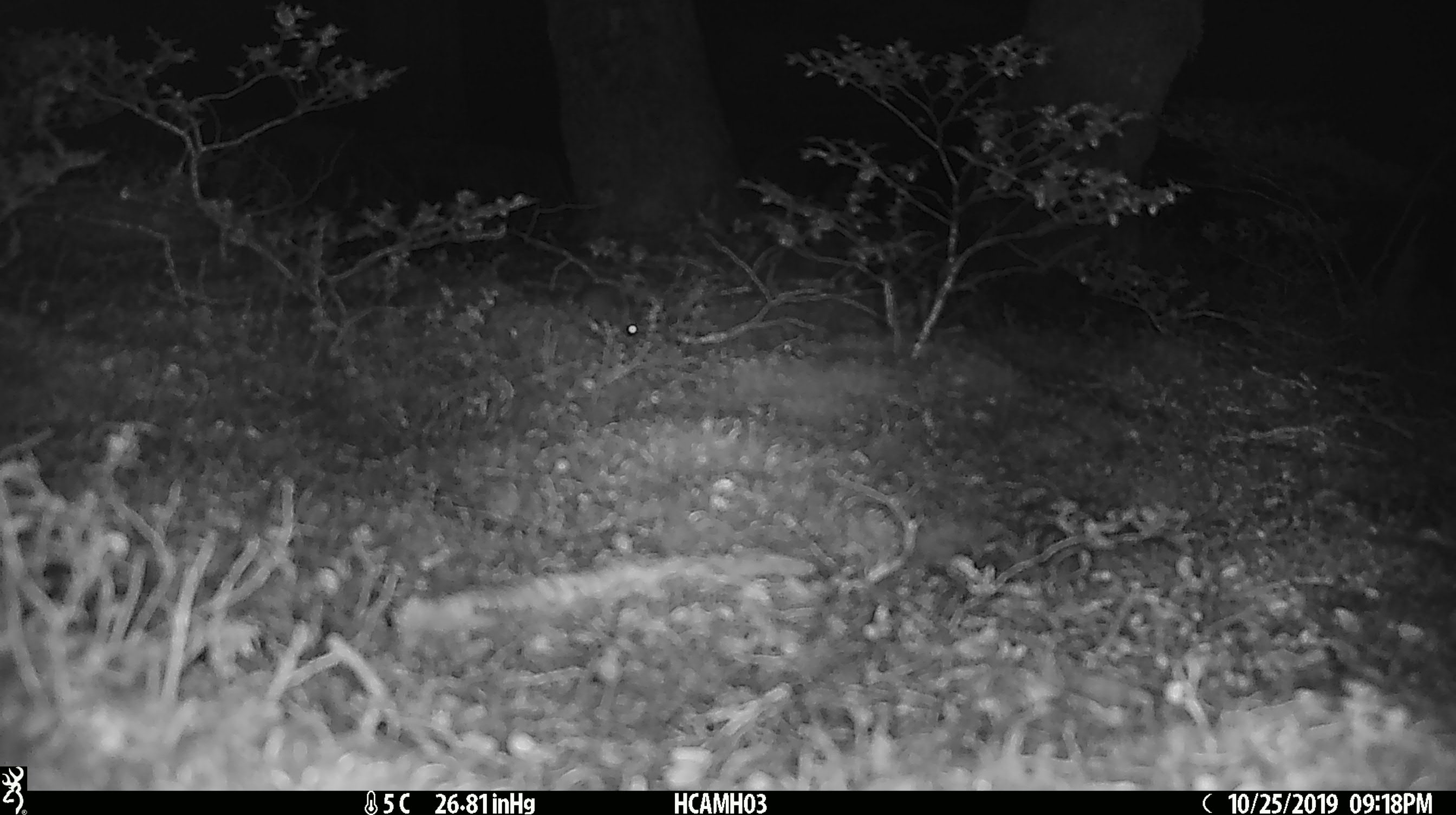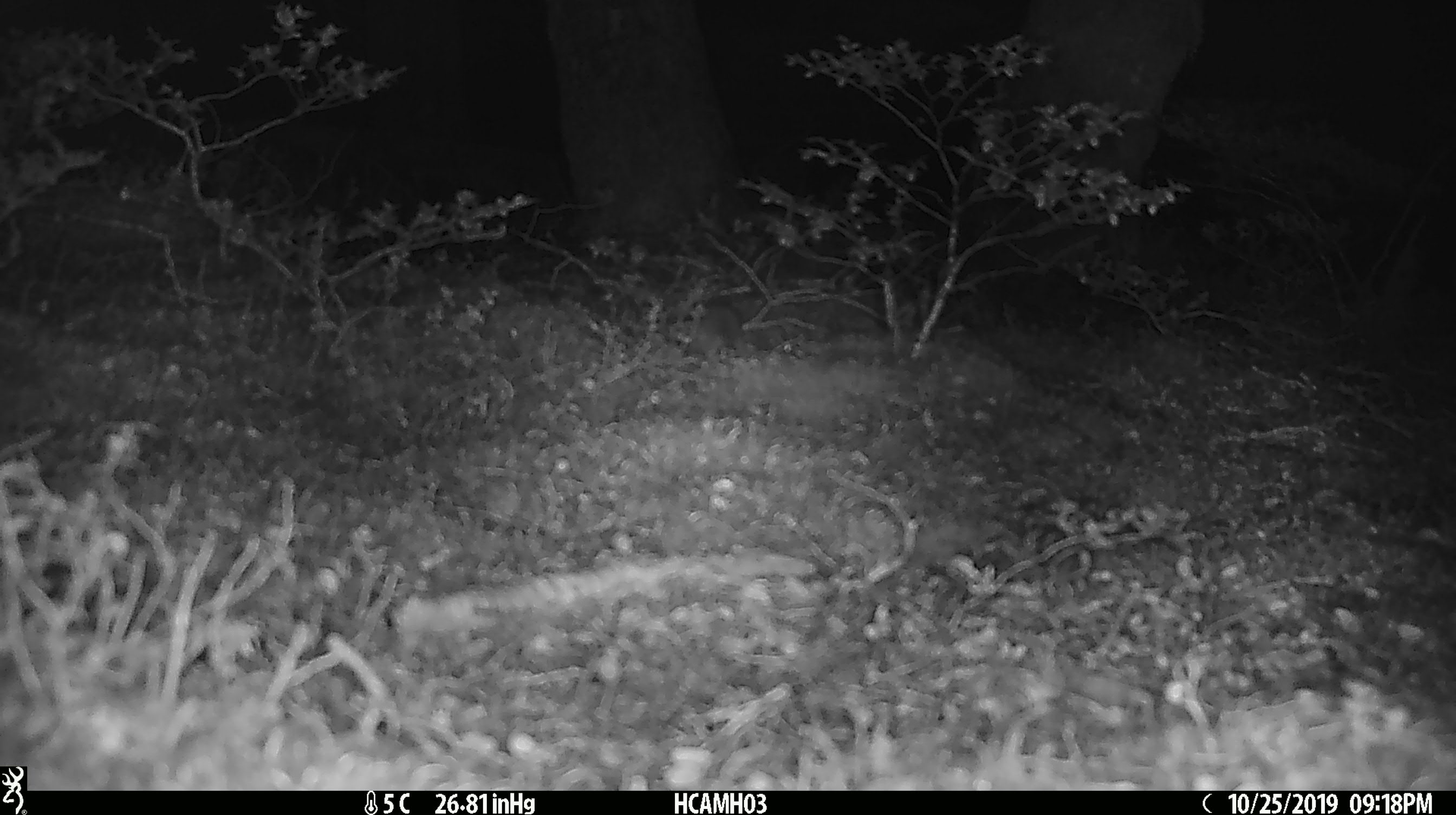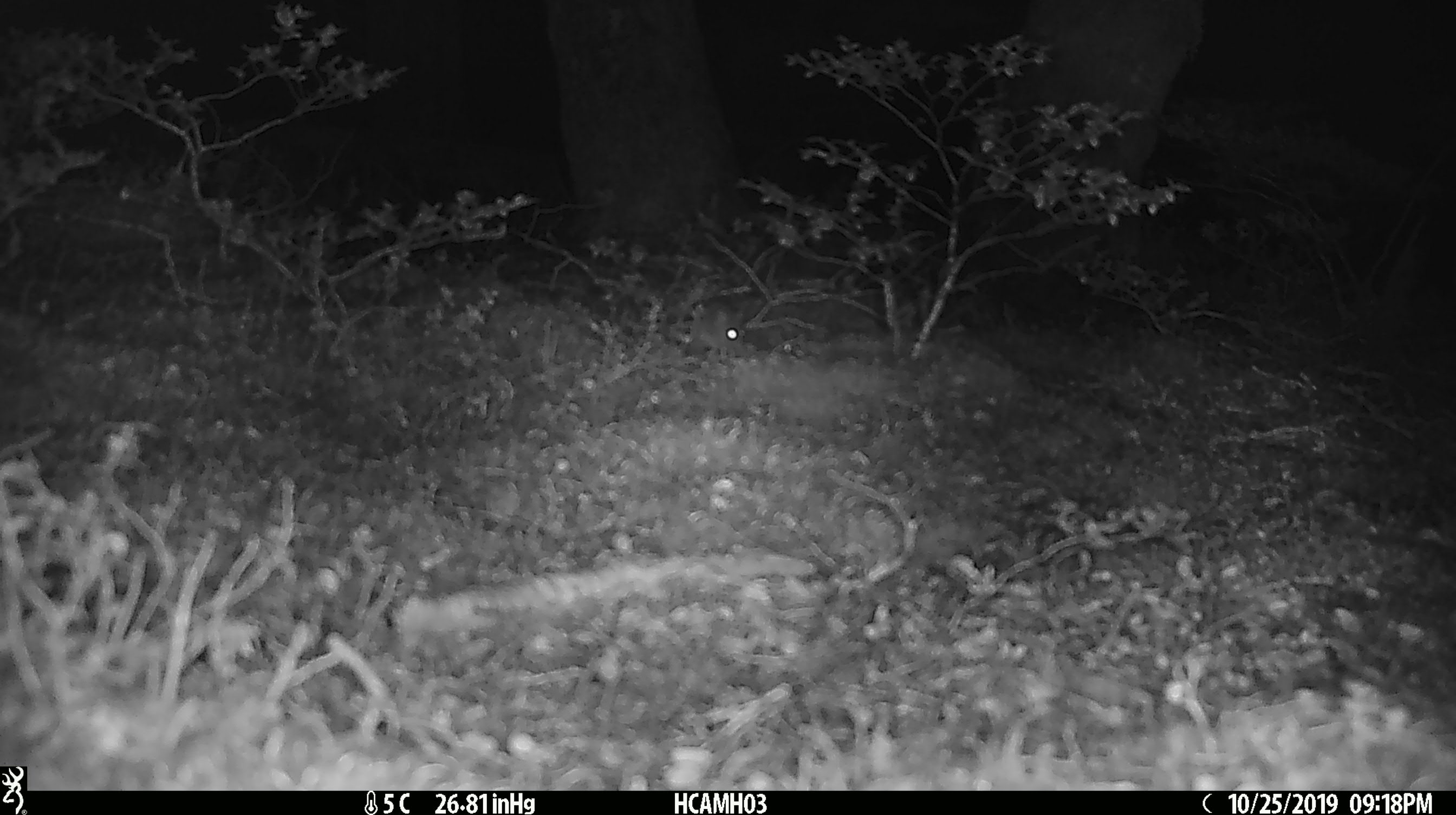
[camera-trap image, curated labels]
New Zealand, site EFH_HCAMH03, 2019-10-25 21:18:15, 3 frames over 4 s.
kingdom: Animalia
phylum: Chordata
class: Mammalia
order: Rodentia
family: Muridae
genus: Mus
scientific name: Mus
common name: mouse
Mouse (Mus).